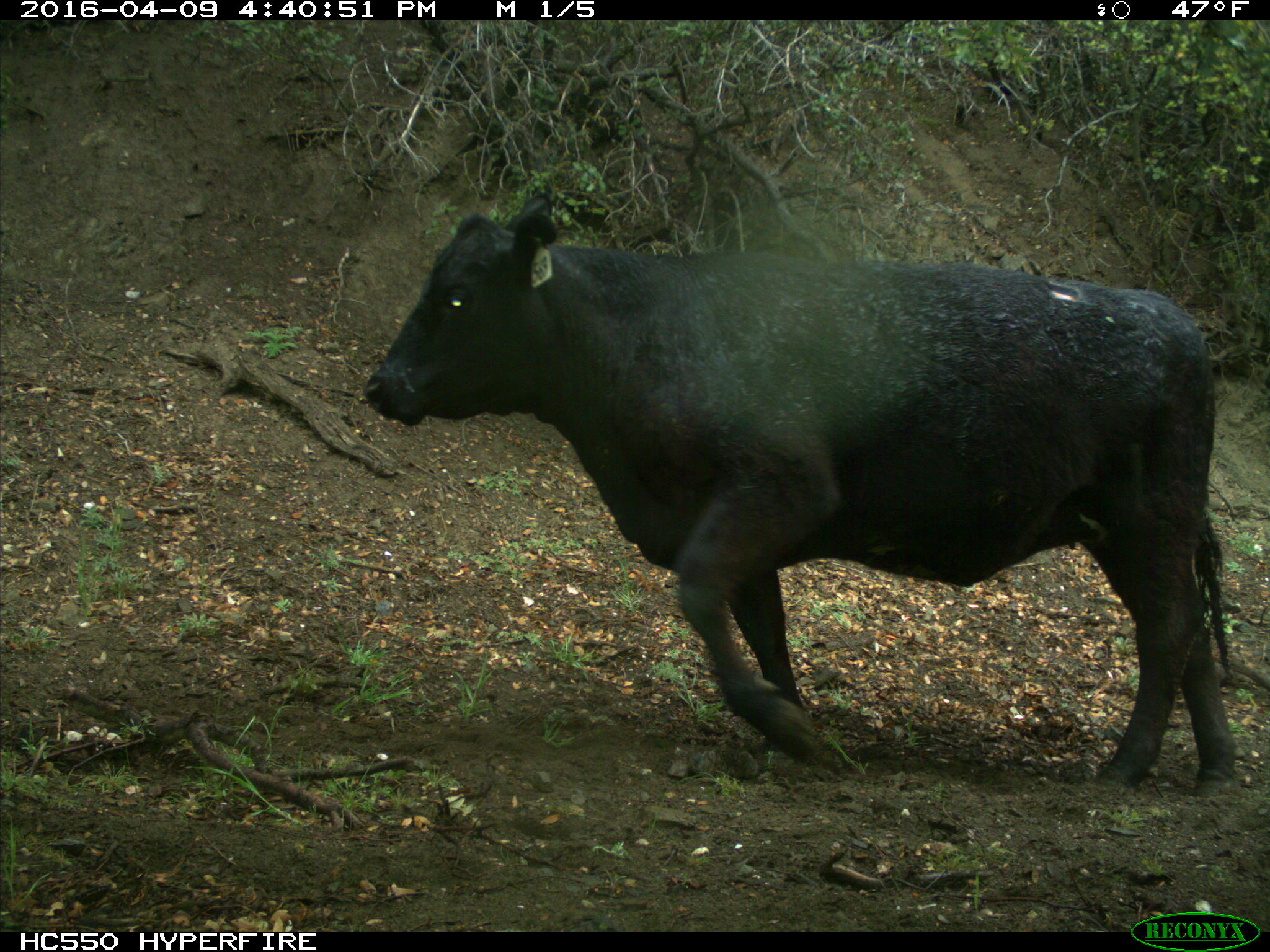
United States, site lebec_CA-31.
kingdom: Animalia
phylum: Chordata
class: Mammalia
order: Artiodactyla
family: Bovidae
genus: Bos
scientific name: Bos taurus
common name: domestic cow